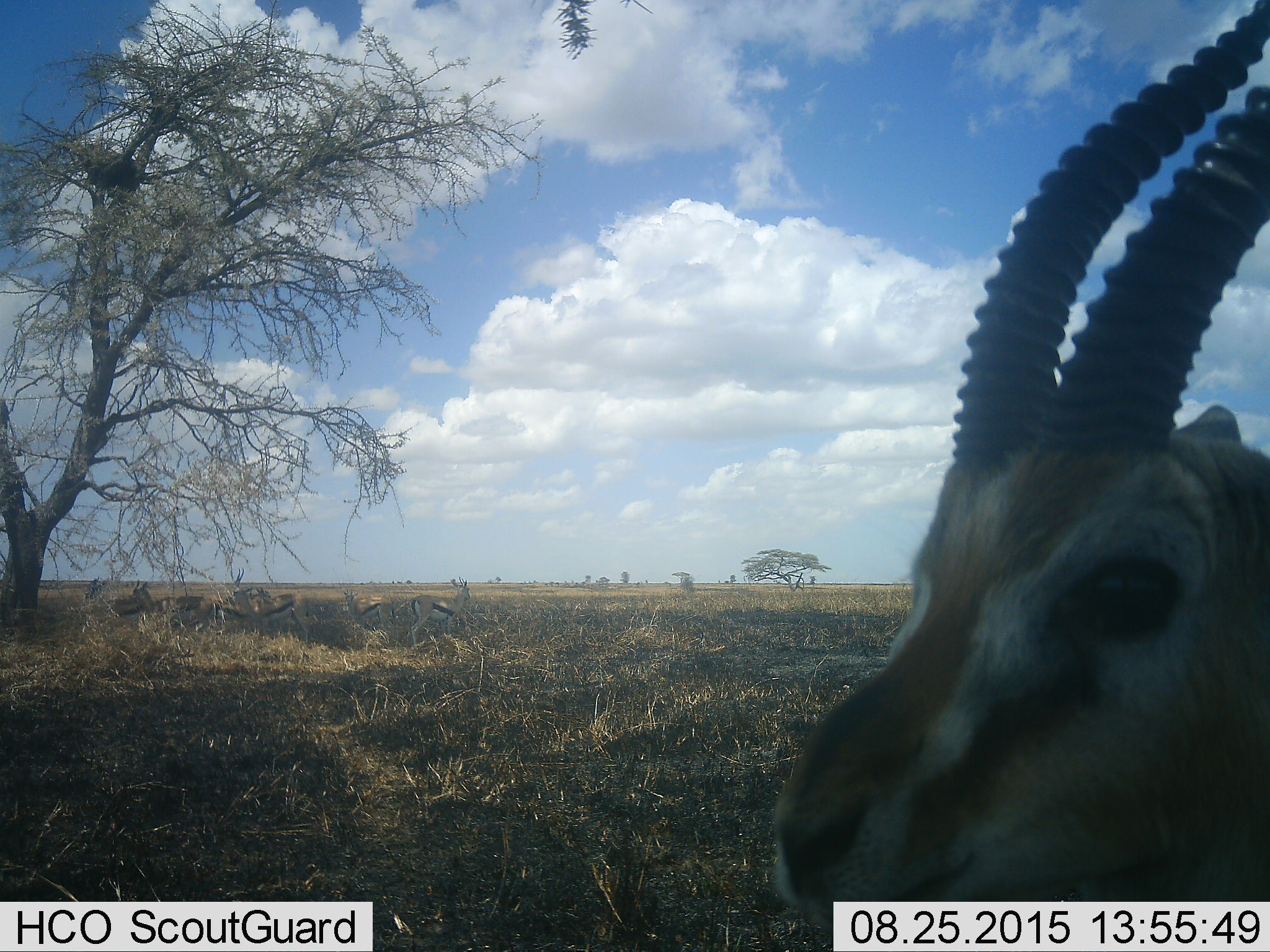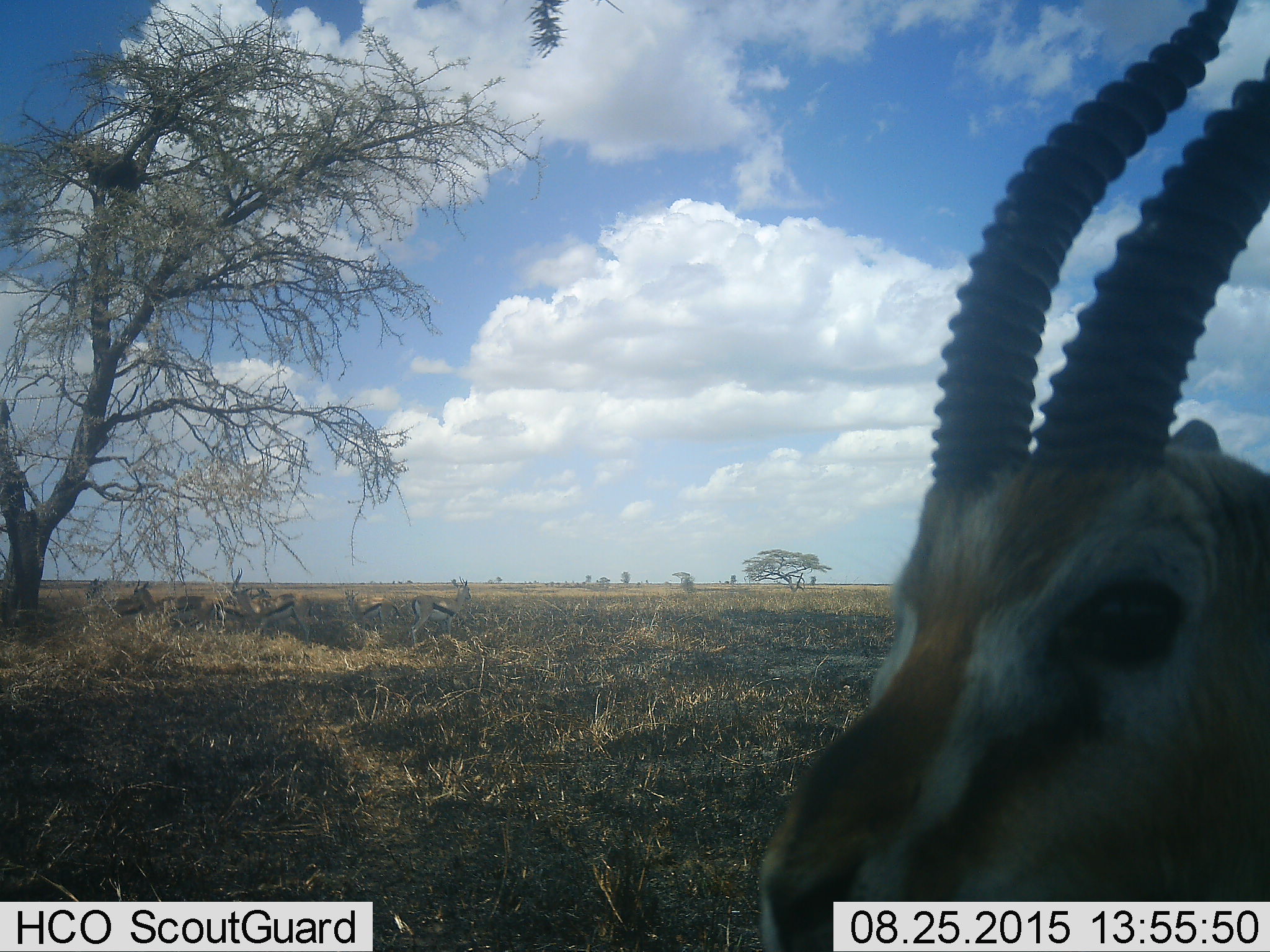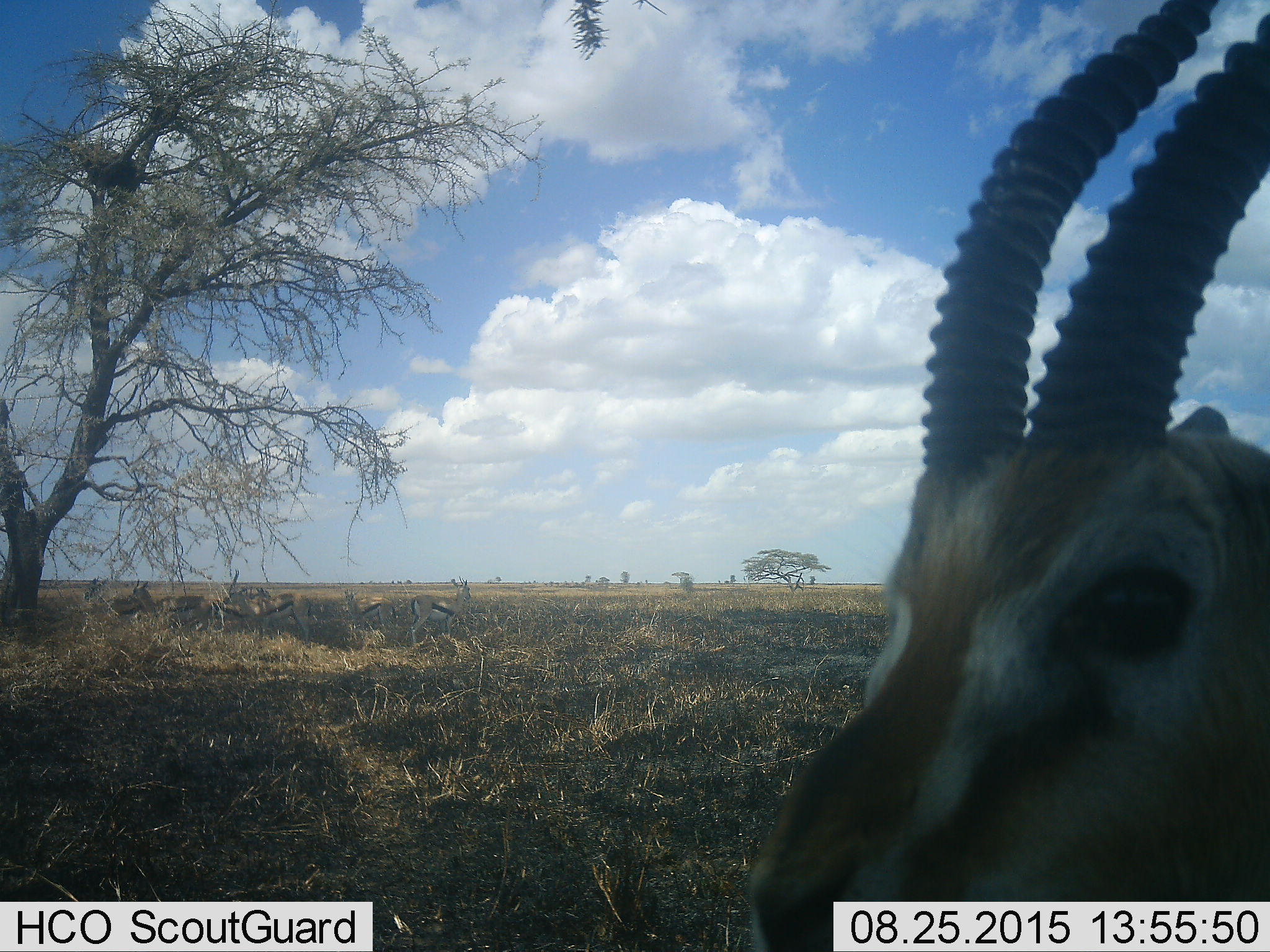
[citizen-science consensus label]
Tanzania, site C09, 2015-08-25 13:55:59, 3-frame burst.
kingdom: Animalia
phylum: Chordata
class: Mammalia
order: Artiodactyla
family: Bovidae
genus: Eudorcas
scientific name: Eudorcas thomsonii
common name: thomson's gazelle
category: gazellethomsons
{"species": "gazellethomsons (thomson's gazelle) (Eudorcas thomsonii)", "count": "8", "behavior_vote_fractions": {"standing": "93%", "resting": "13%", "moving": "20%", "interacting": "13%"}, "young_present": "0%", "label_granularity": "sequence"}